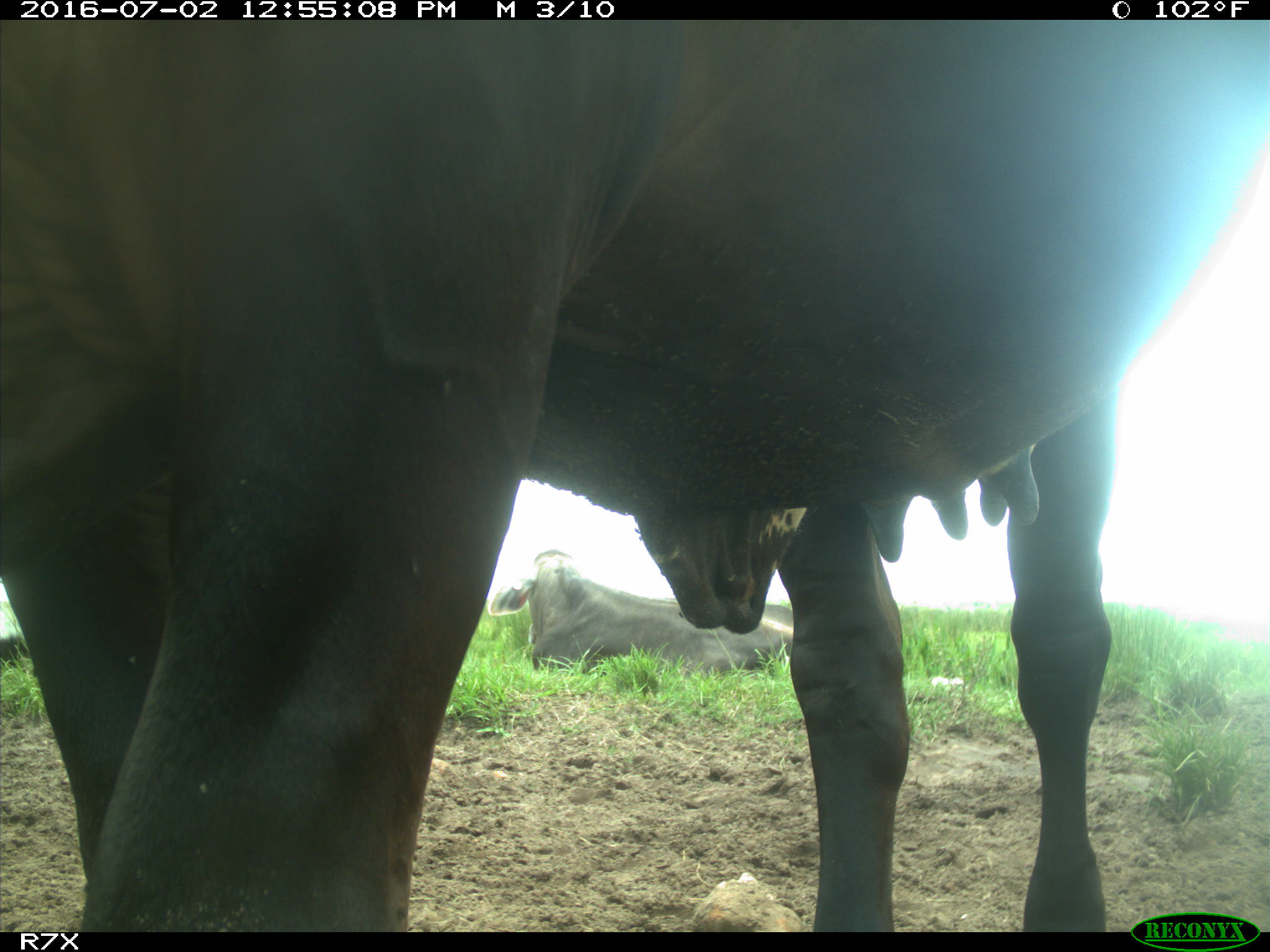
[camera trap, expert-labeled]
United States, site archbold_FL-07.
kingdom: Animalia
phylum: Chordata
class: Mammalia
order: Artiodactyla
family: Bovidae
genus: Bos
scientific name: Bos taurus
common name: domestic cow